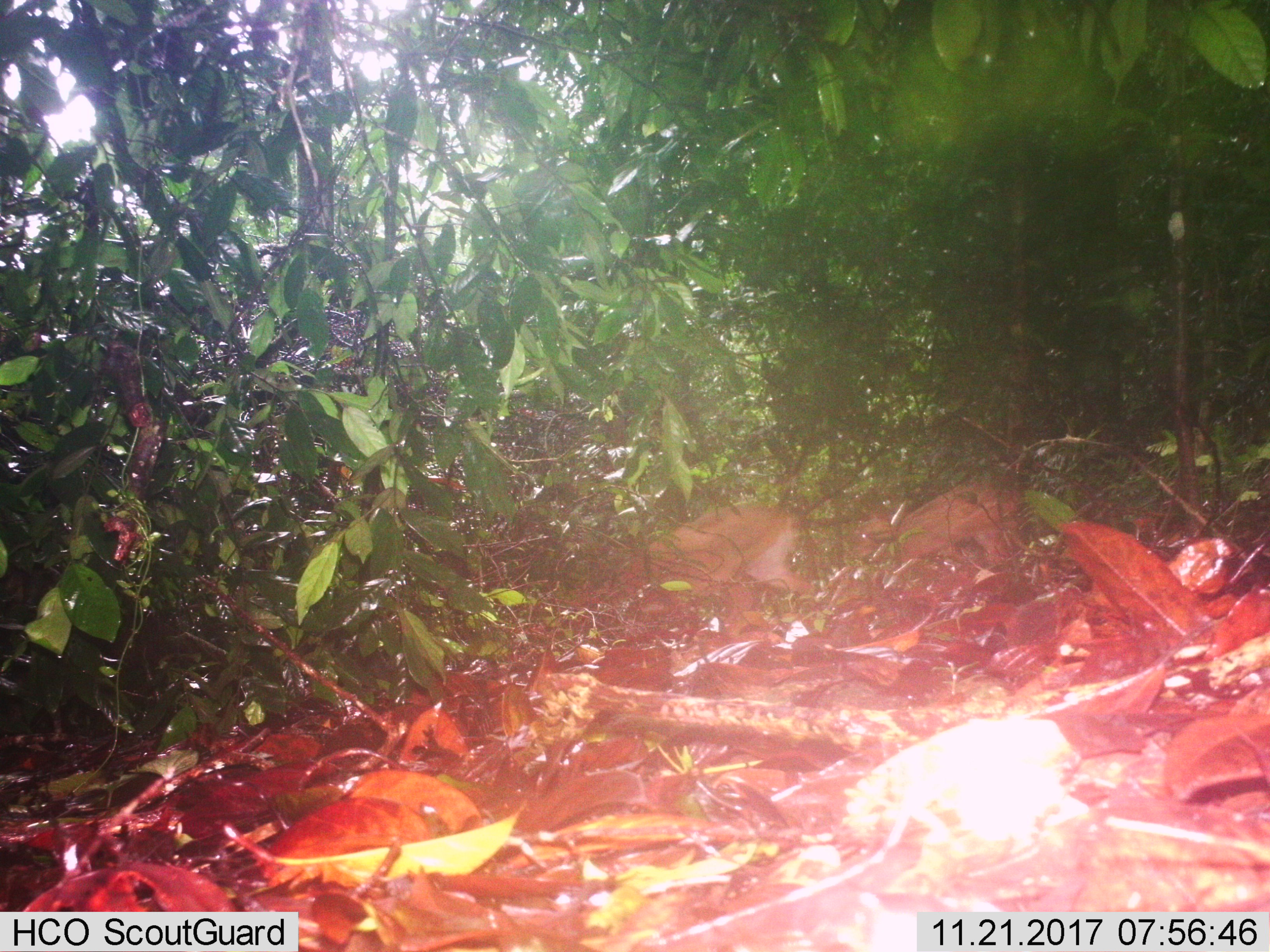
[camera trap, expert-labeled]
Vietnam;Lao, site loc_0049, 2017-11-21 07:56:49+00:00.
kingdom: Animalia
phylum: Chordata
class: Mammalia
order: Artiodactyla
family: Cervidae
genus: Muntiacus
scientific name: Muntiacus vuquangensis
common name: large-antlered muntjac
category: large antlered muntjac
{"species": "large antlered muntjac (large-antlered muntjac) (Muntiacus vuquangensis)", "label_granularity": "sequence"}